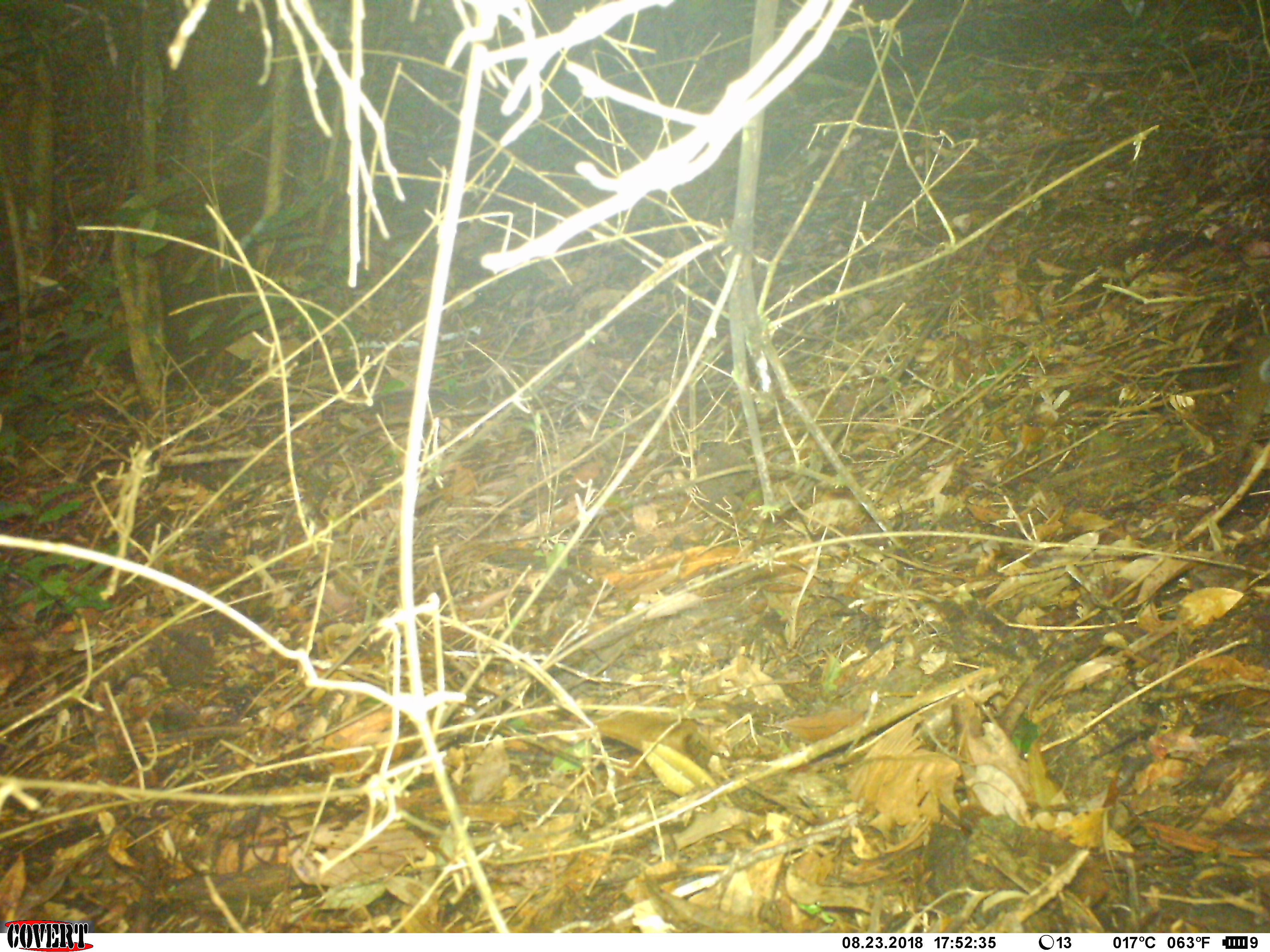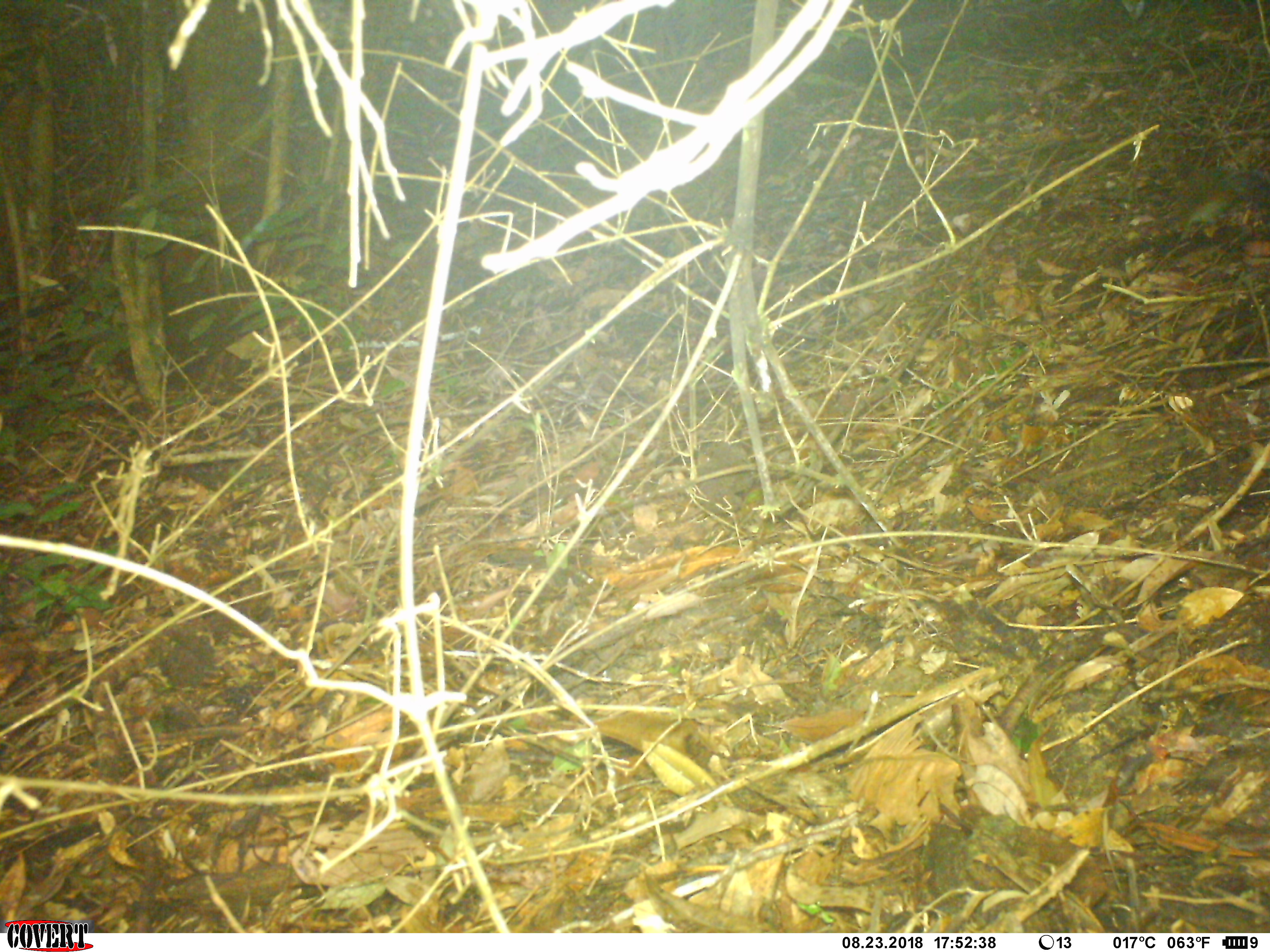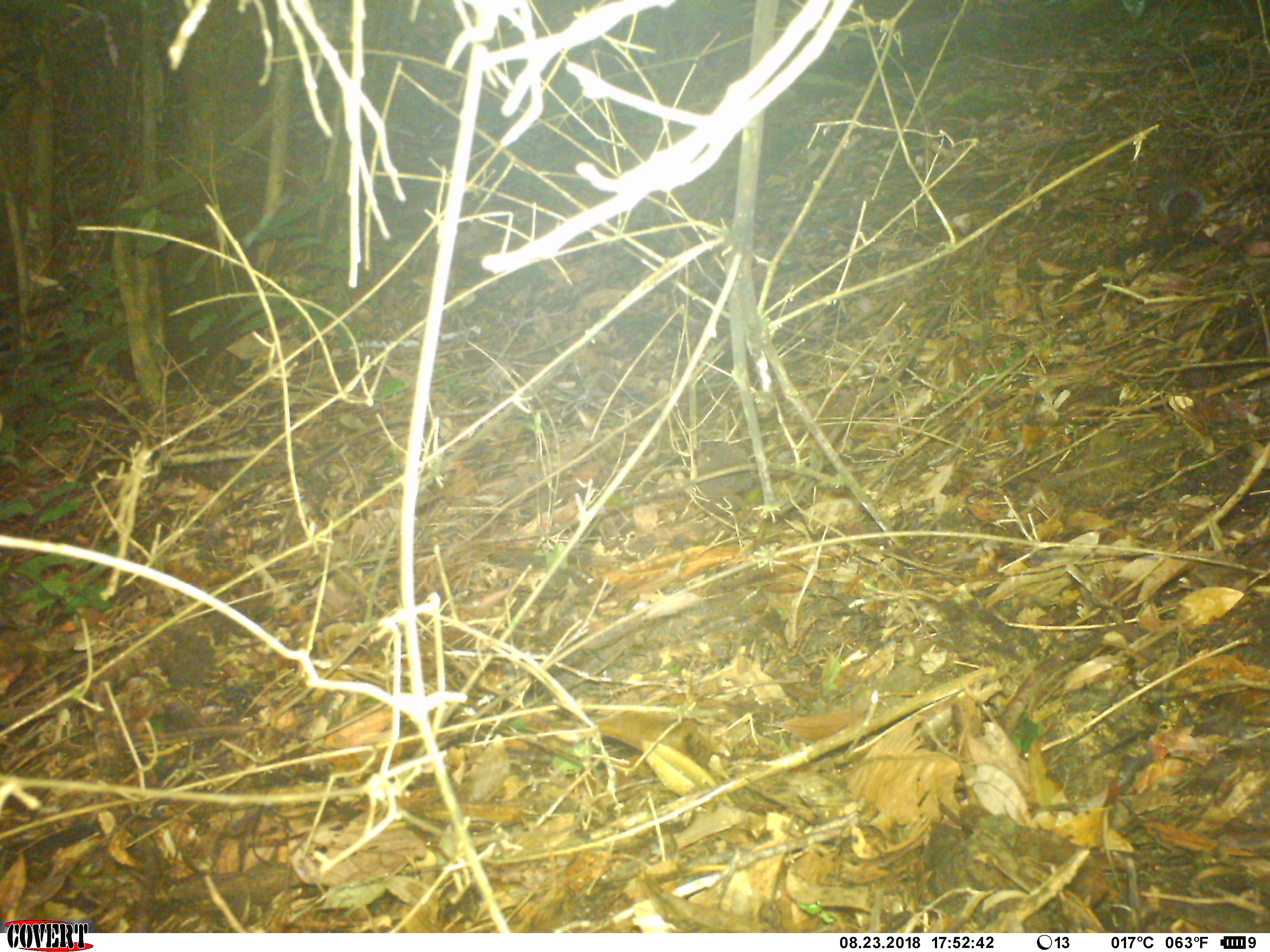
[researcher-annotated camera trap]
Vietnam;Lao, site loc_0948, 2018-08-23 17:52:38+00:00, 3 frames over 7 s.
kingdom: Animalia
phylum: Chordata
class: Mammalia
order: Rodentia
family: Sciuridae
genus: Dremomys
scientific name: Dremomys rufigenis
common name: red-cheeked squirrel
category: red cheeked squirrel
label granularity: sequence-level